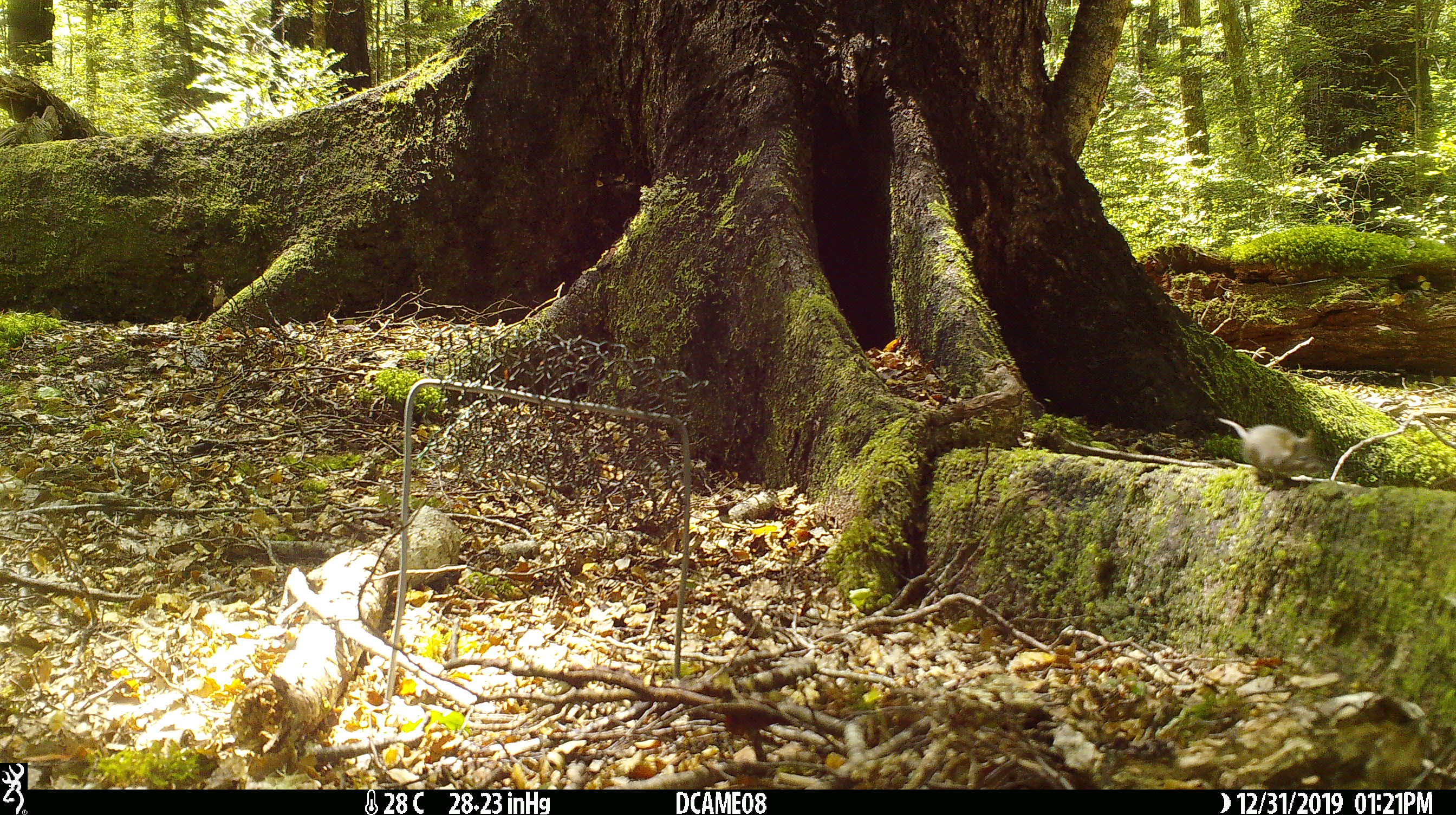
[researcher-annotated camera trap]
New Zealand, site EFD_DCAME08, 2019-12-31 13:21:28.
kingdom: Animalia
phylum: Chordata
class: Mammalia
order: Rodentia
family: Muridae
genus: Mus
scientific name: Mus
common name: mouse